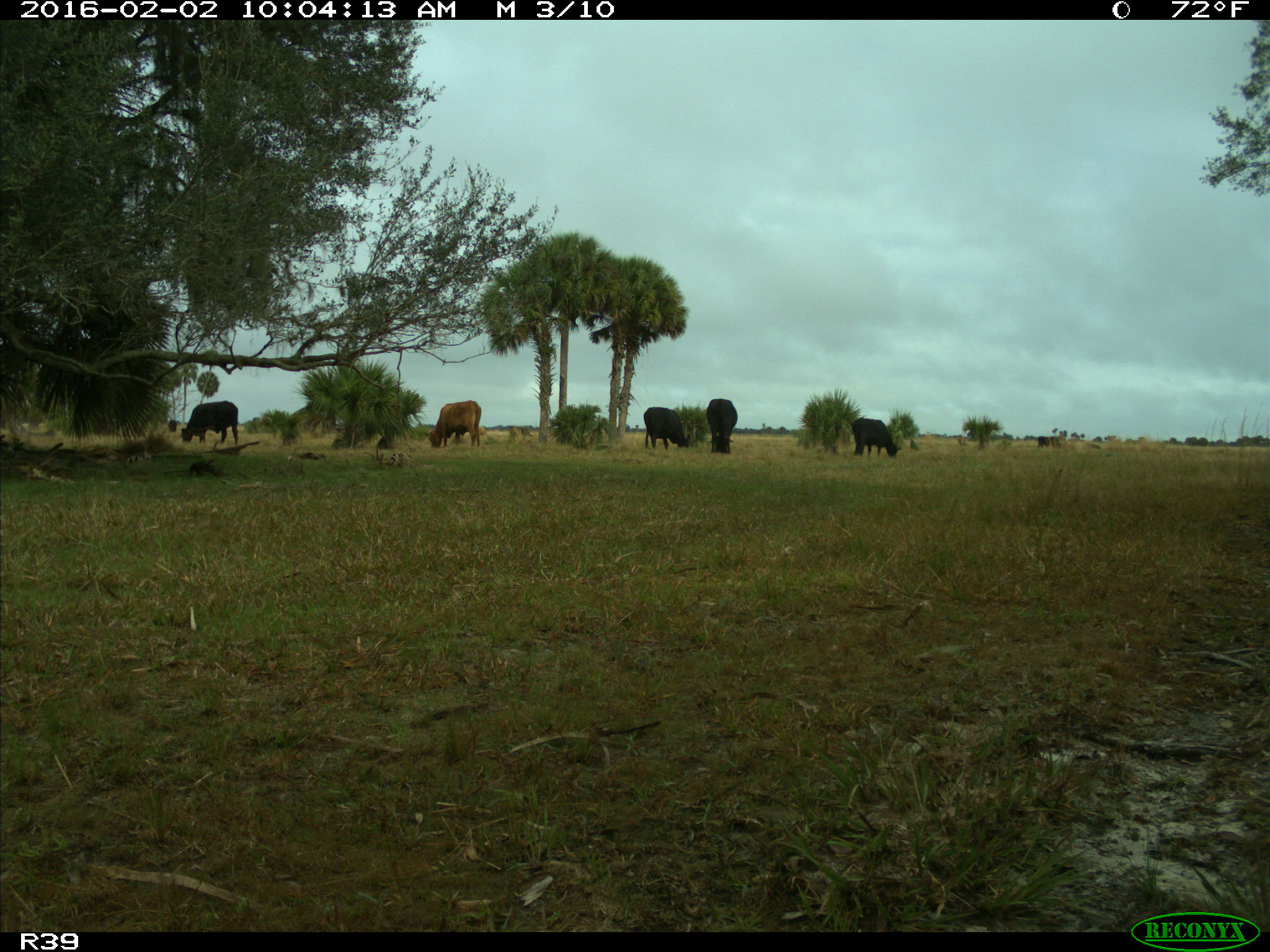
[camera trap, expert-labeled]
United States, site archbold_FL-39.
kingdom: Animalia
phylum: Chordata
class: Mammalia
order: Artiodactyla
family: Bovidae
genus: Bos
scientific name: Bos taurus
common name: domestic cow